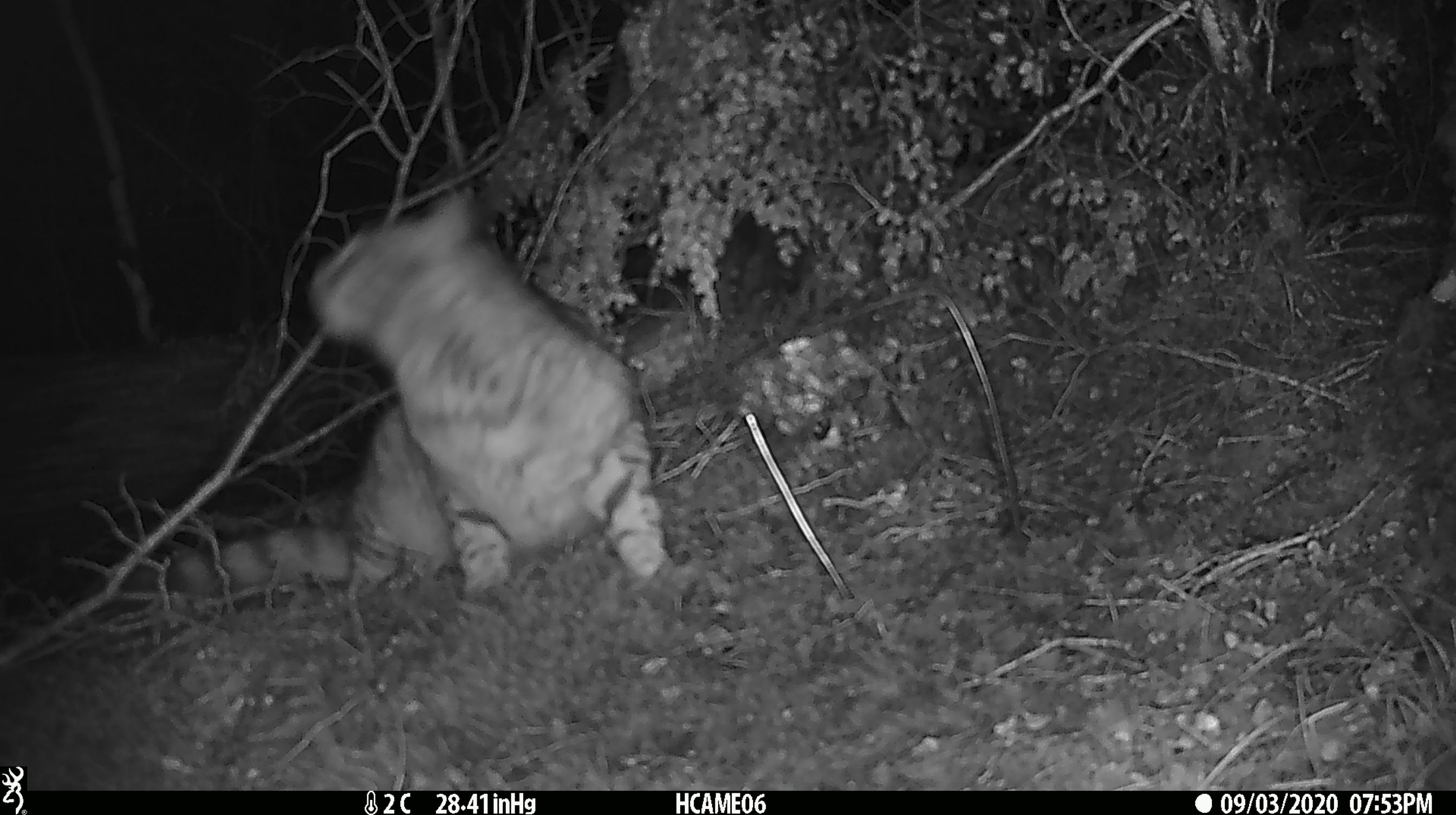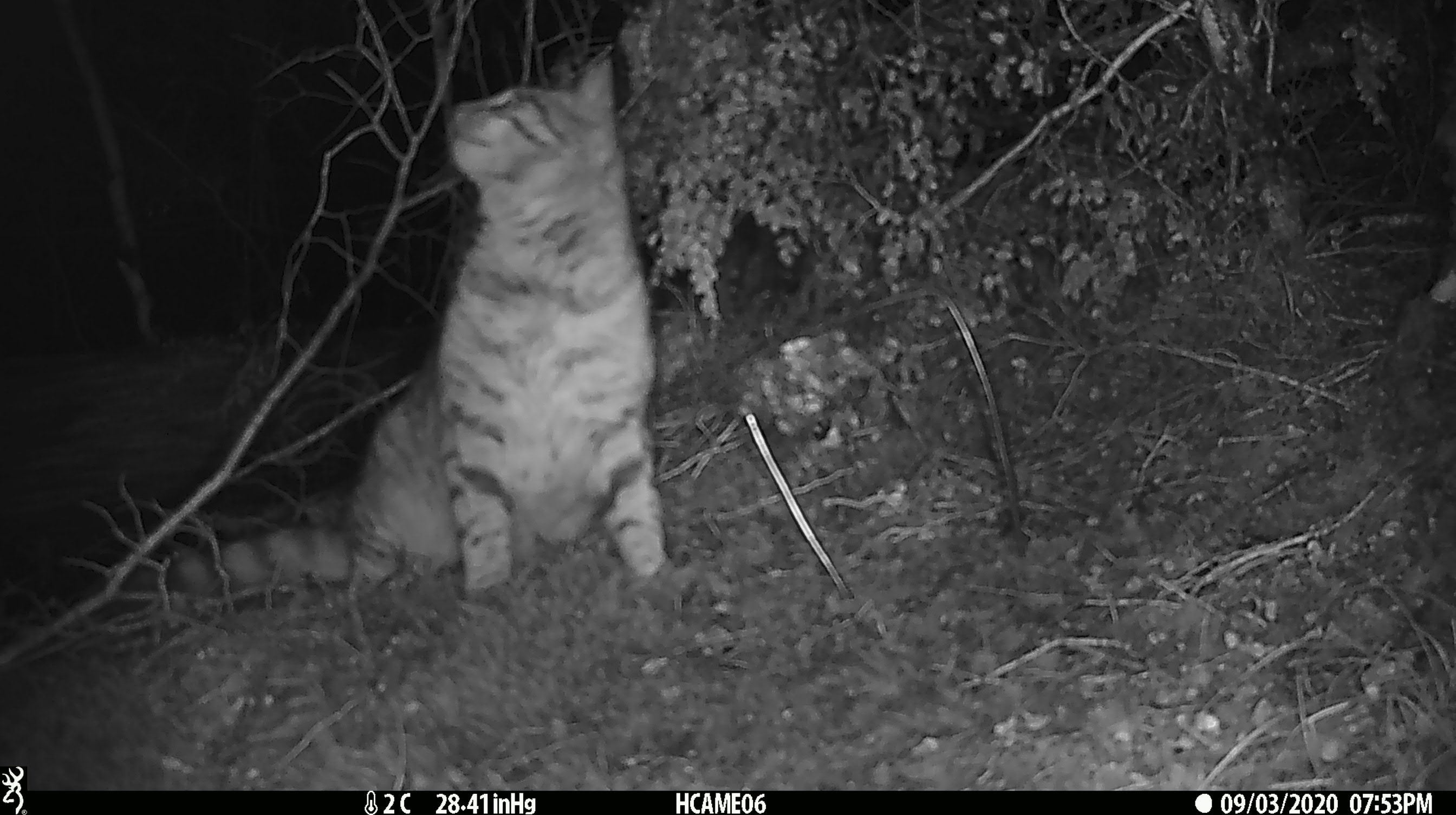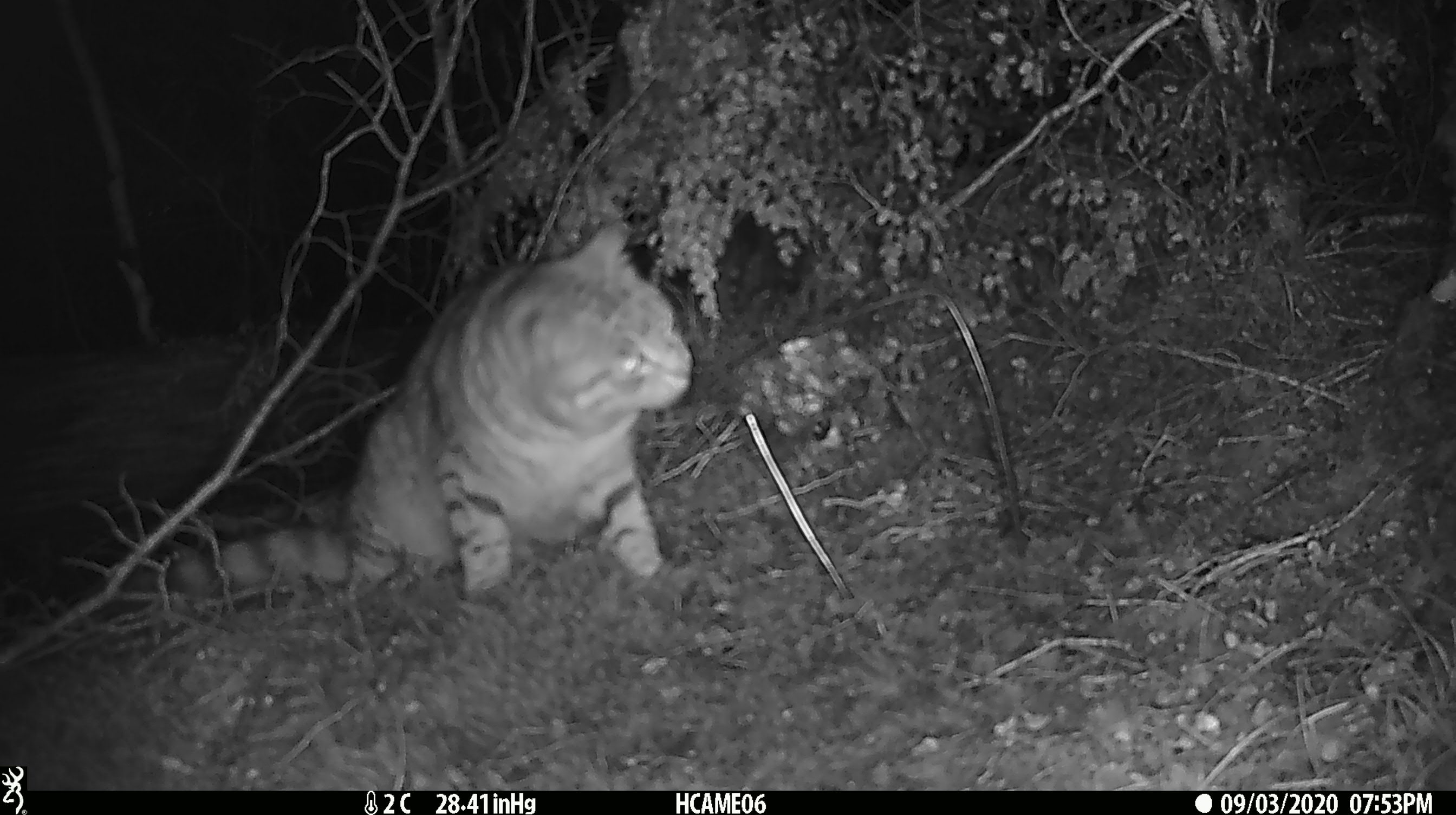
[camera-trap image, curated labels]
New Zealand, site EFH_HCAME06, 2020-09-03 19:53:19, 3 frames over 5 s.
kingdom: Animalia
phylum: Chordata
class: Mammalia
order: Carnivora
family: Felidae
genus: Felis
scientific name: Felis catus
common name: domestic cat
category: cat